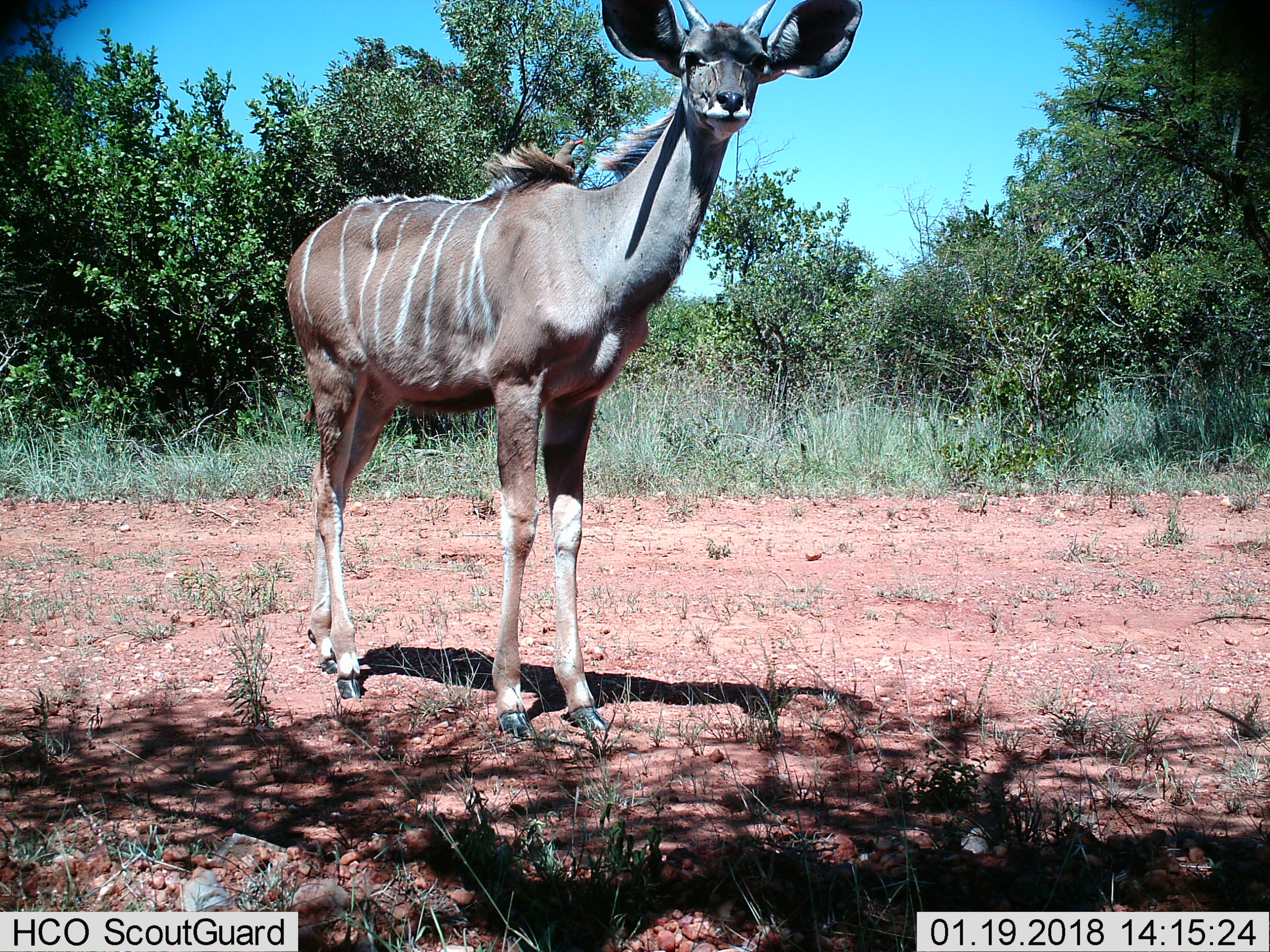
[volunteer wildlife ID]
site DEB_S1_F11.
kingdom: Animalia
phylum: Chordata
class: Mammalia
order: Artiodactyla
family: Bovidae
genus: Tragelaphus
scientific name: Tragelaphus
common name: kudu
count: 1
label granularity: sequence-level